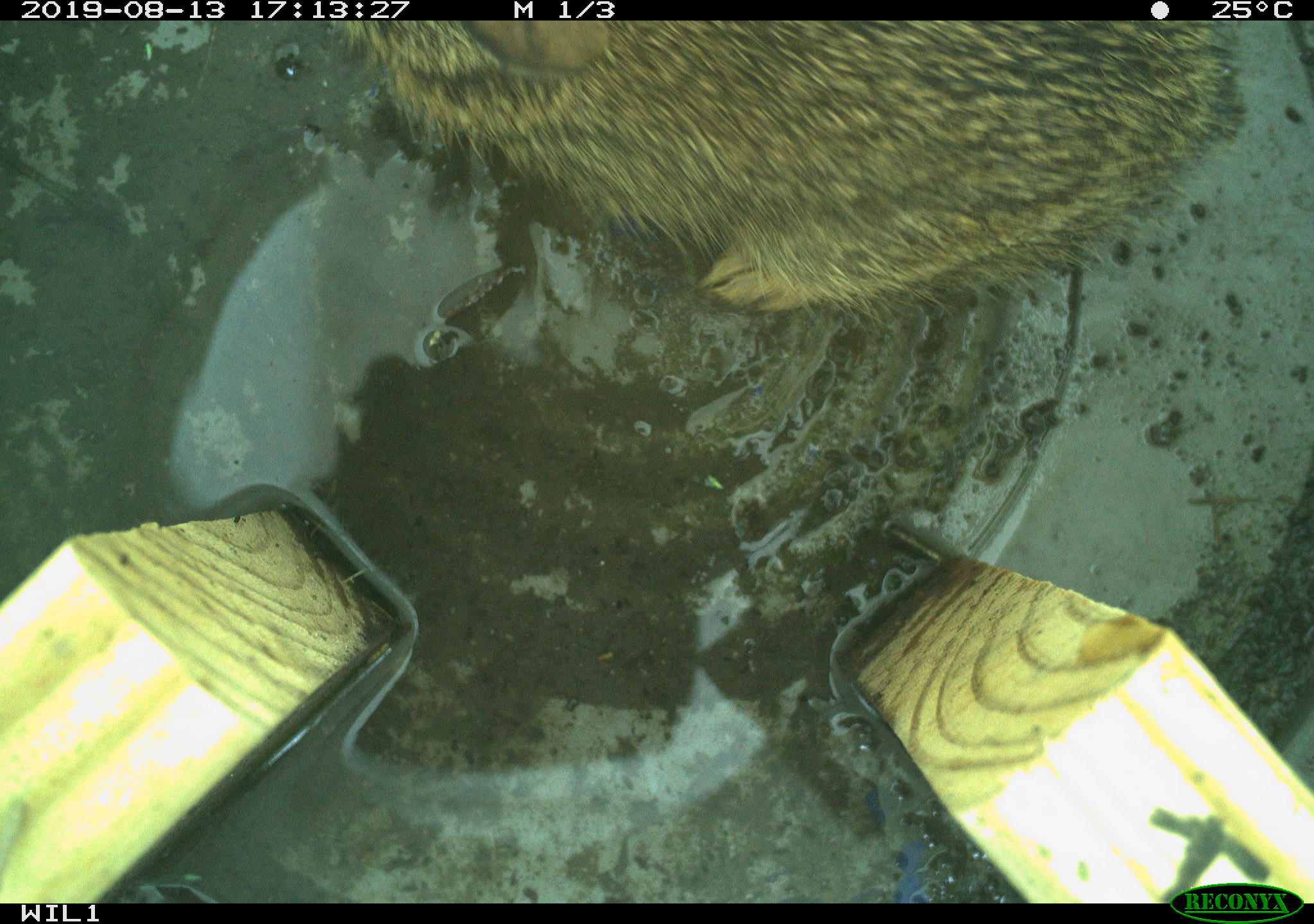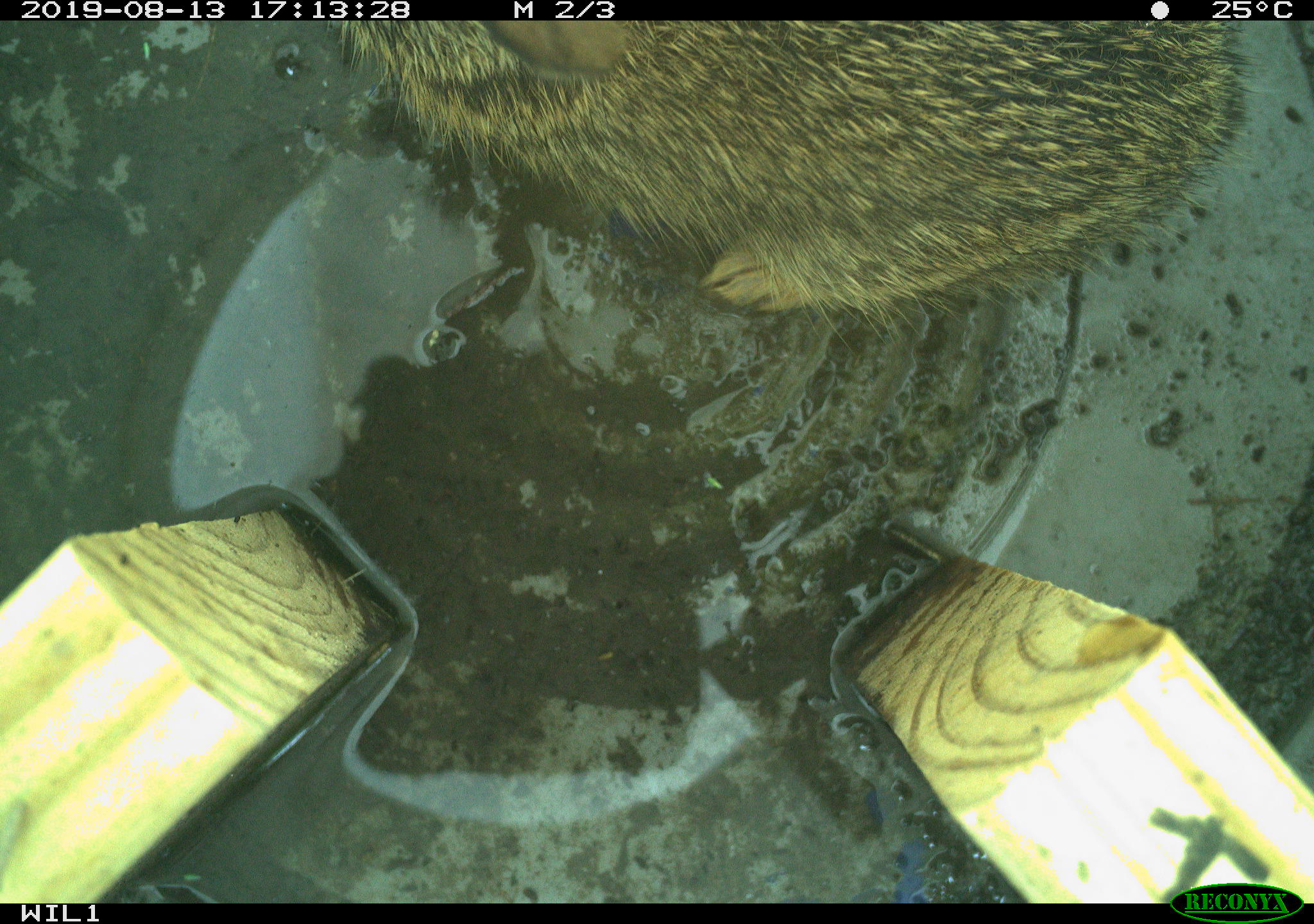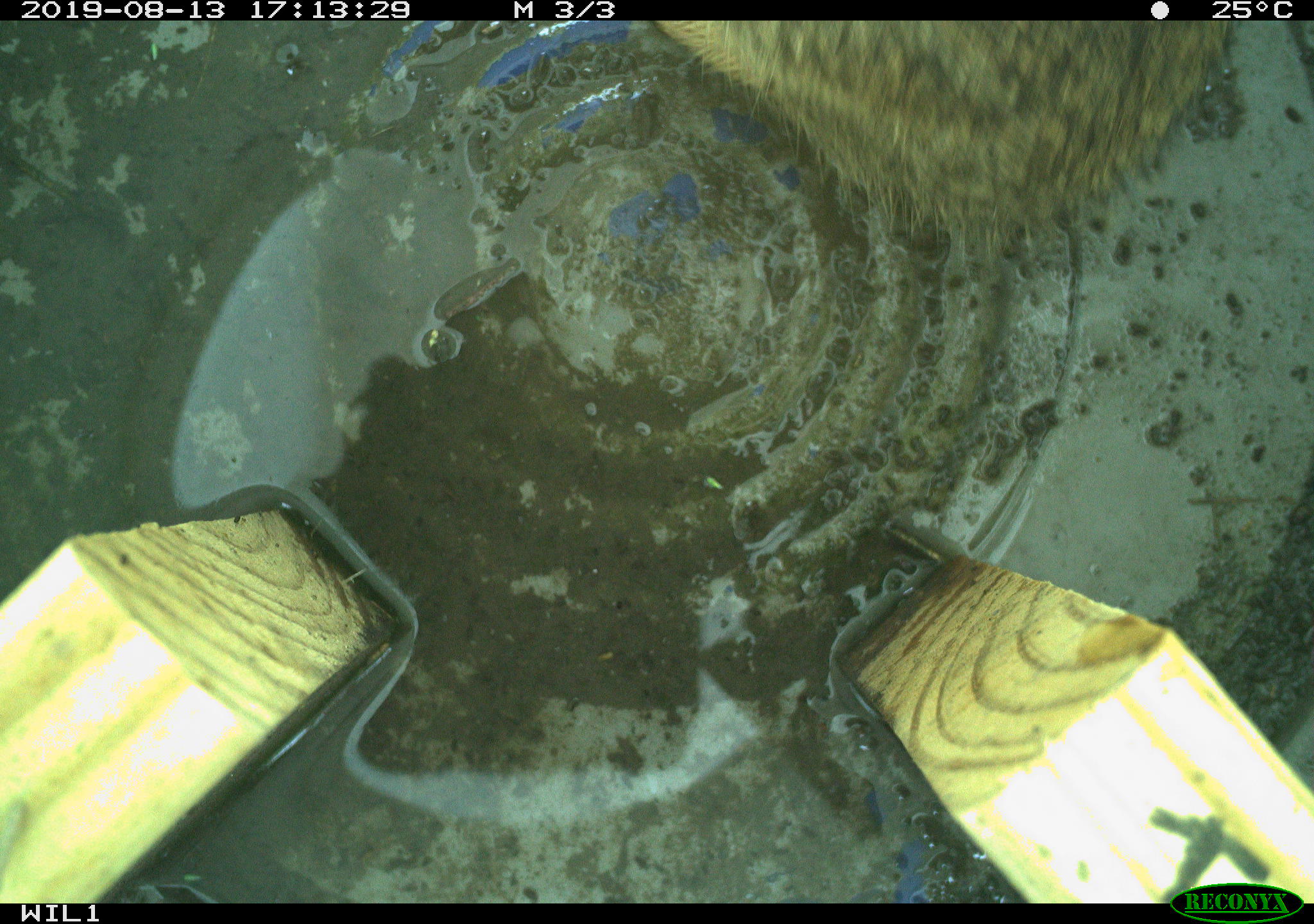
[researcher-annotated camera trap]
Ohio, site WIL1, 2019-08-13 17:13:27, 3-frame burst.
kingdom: Animalia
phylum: Chordata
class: Mammalia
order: Lagomorpha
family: Leporidae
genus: Sylvilagus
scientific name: Sylvilagus floridanus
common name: eastern cottontail